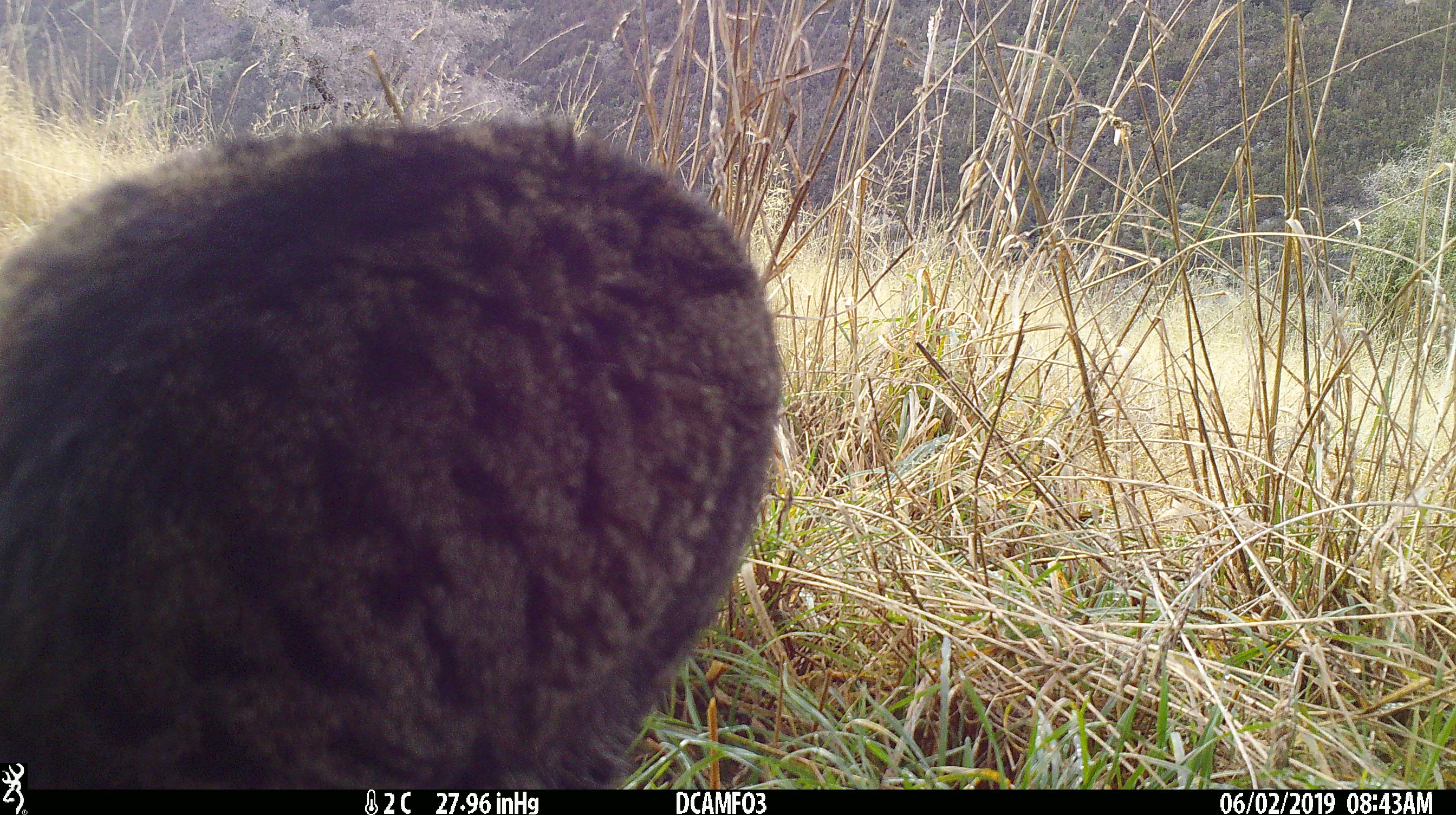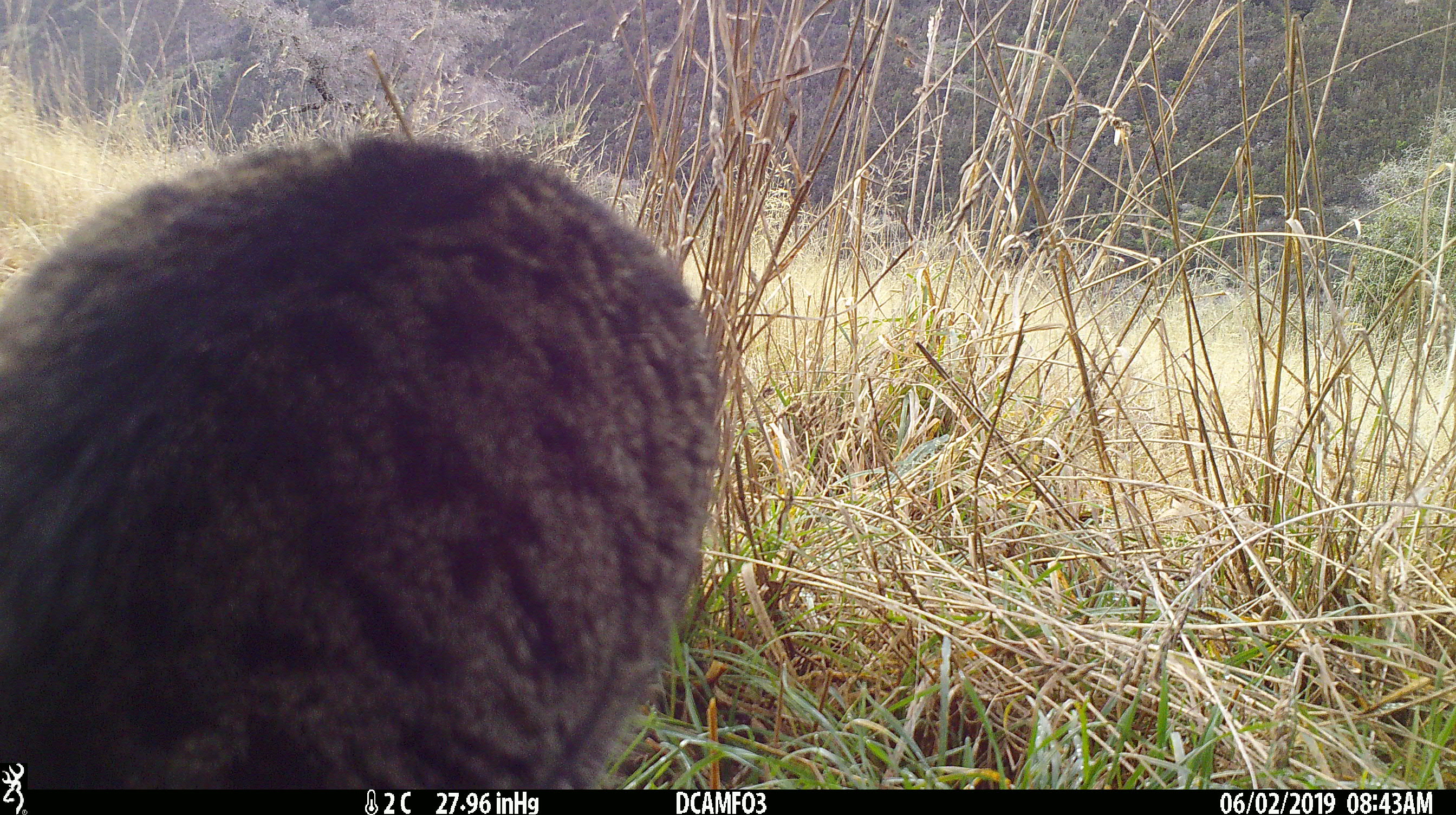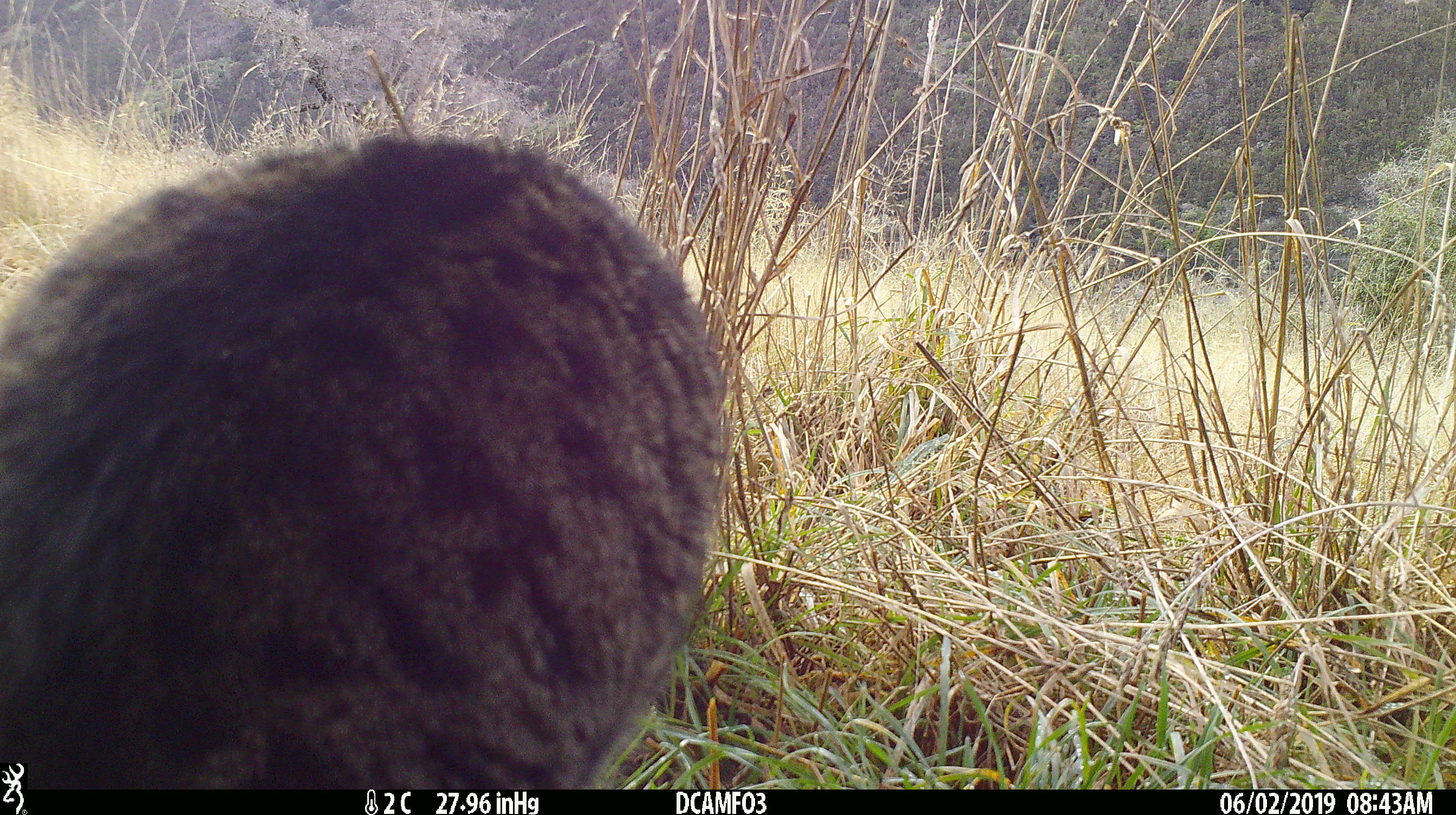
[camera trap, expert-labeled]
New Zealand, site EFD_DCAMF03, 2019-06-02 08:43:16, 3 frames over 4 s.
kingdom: Animalia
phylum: Chordata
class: Mammalia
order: Carnivora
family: Felidae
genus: Felis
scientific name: Felis catus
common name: domestic cat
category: cat